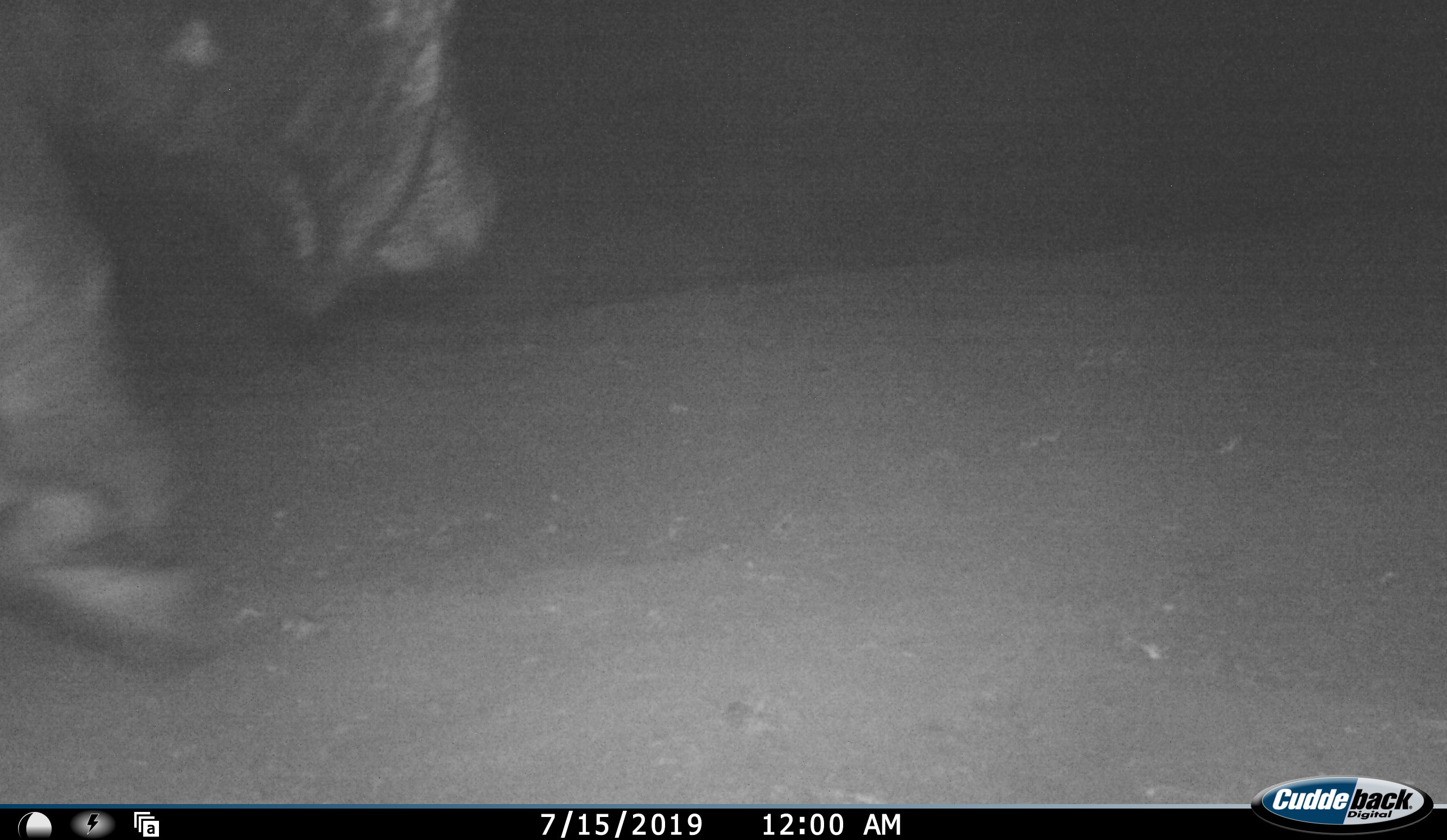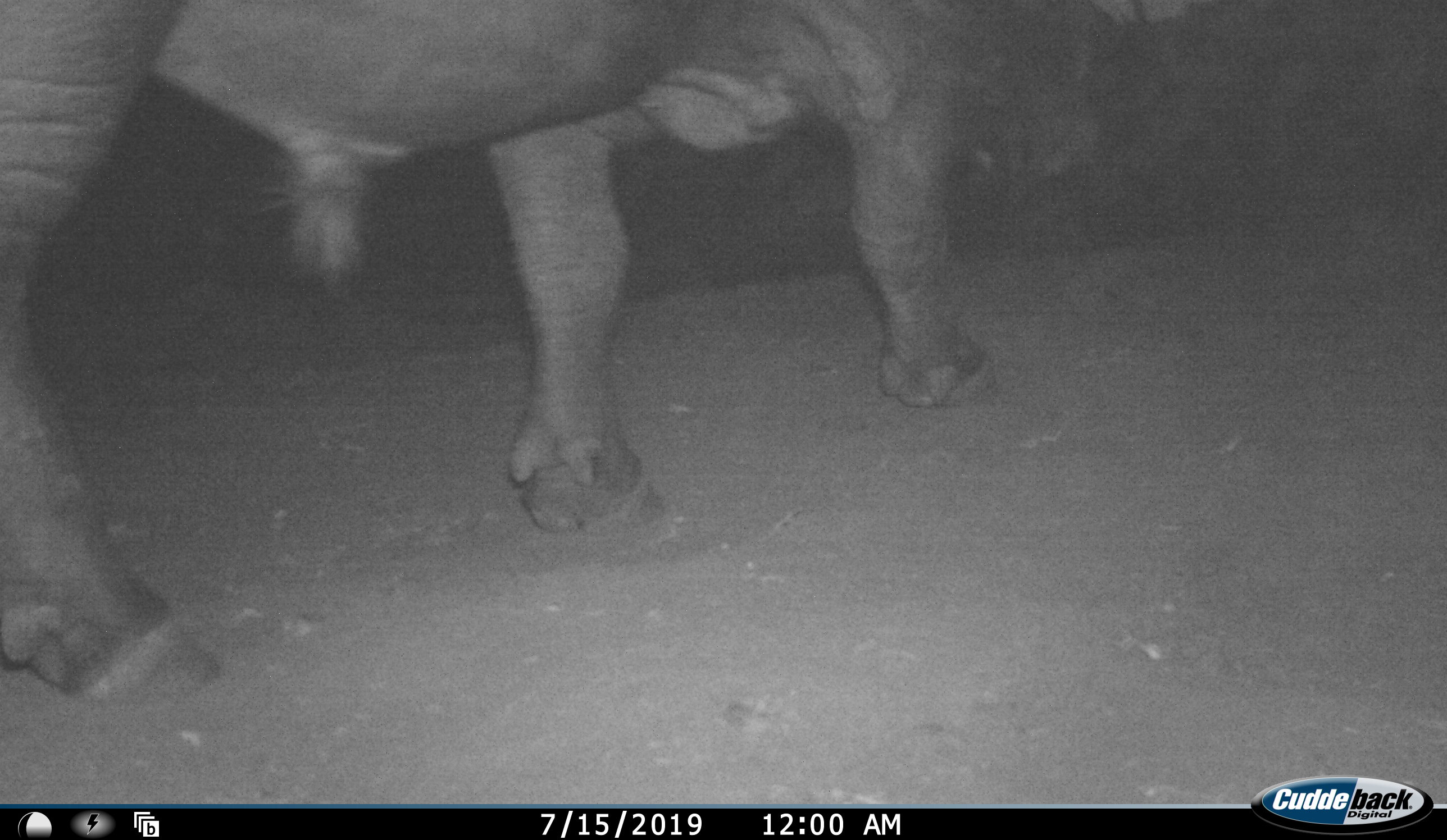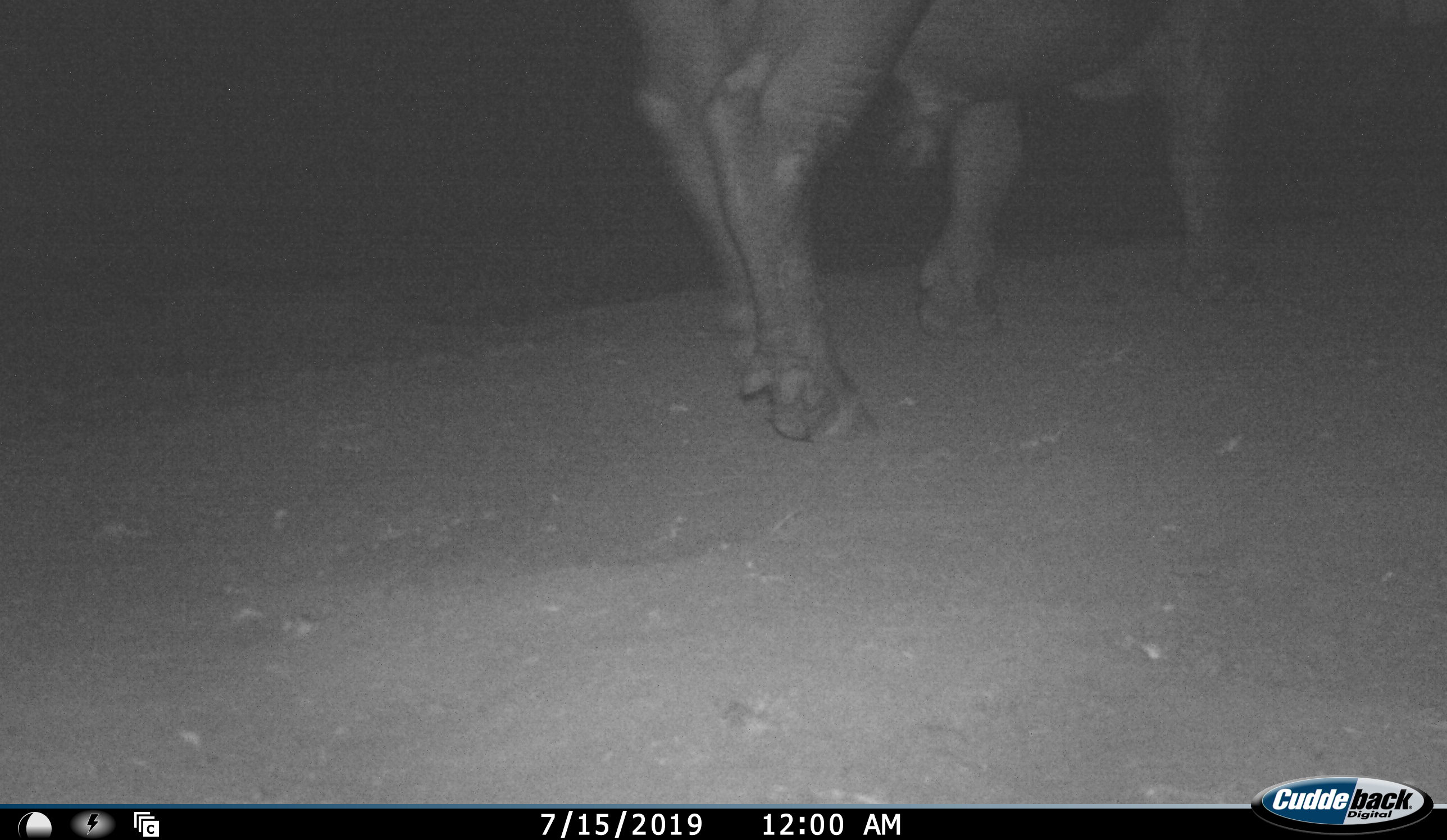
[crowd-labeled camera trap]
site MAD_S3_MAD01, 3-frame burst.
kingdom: Animalia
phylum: Chordata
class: Mammalia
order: Artiodactyla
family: Bovidae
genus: Syncerus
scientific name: Syncerus caffer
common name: african buffalo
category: buffalo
Buffalo (african buffalo) (Syncerus caffer), count 1. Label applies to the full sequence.